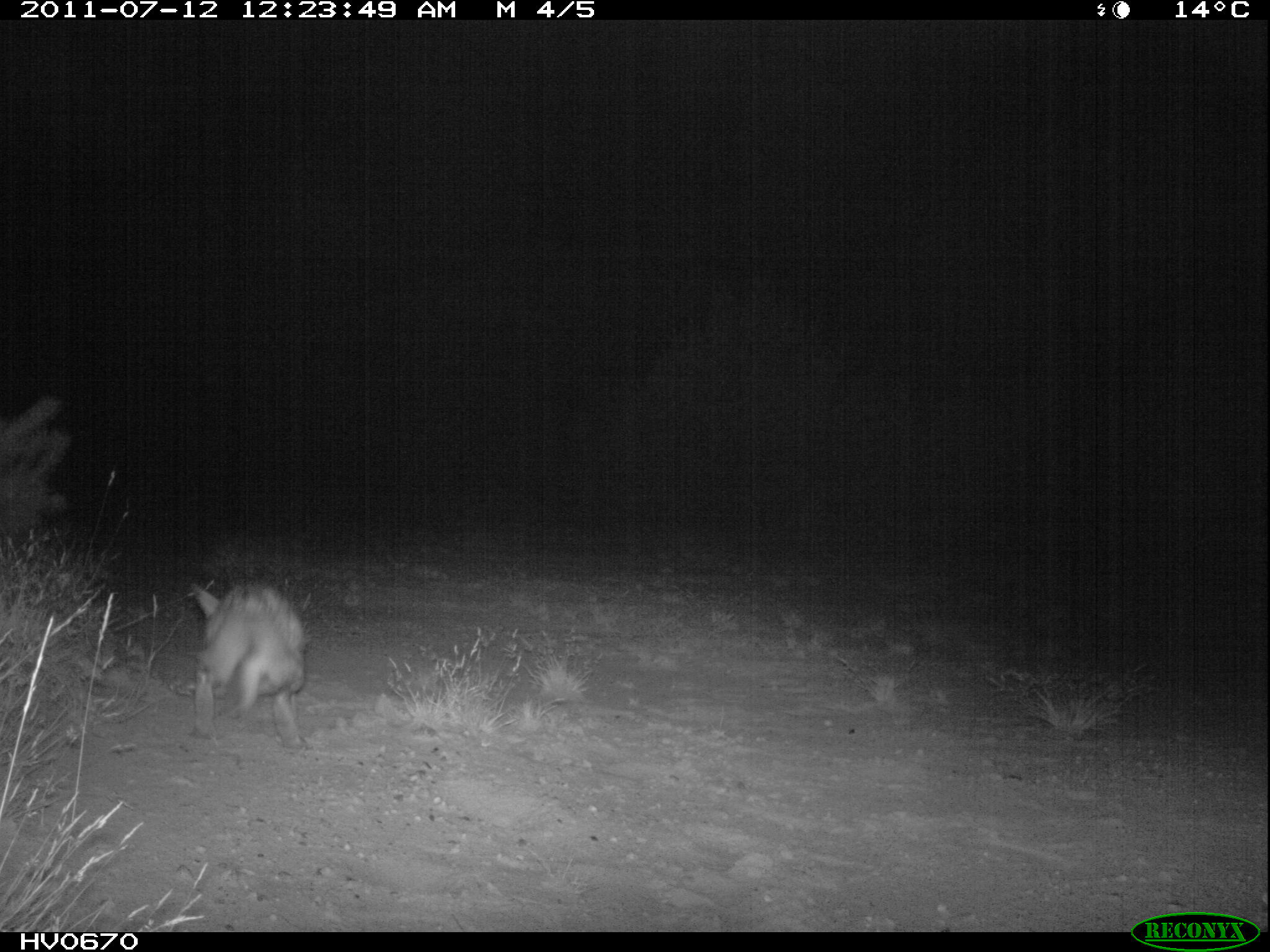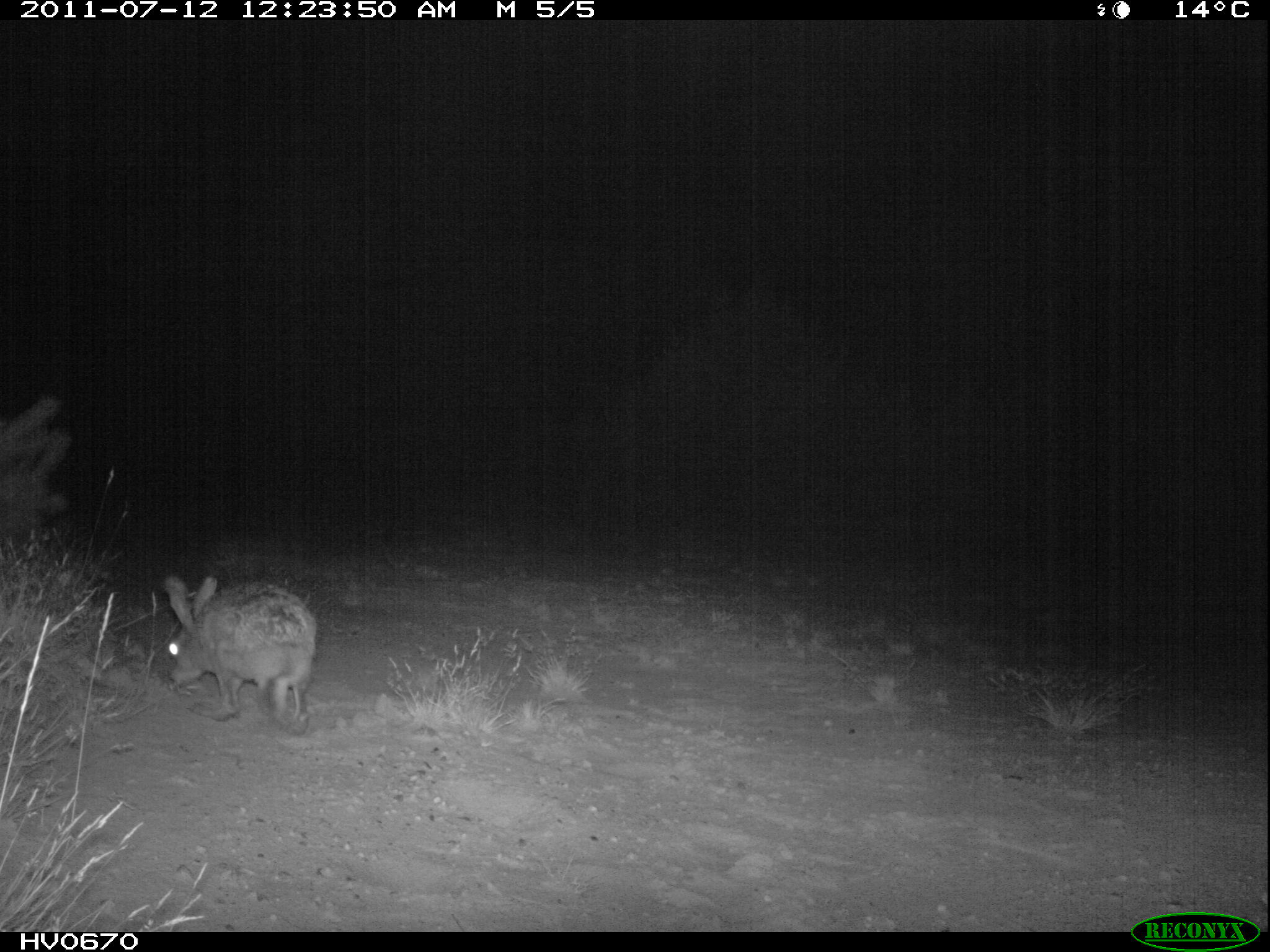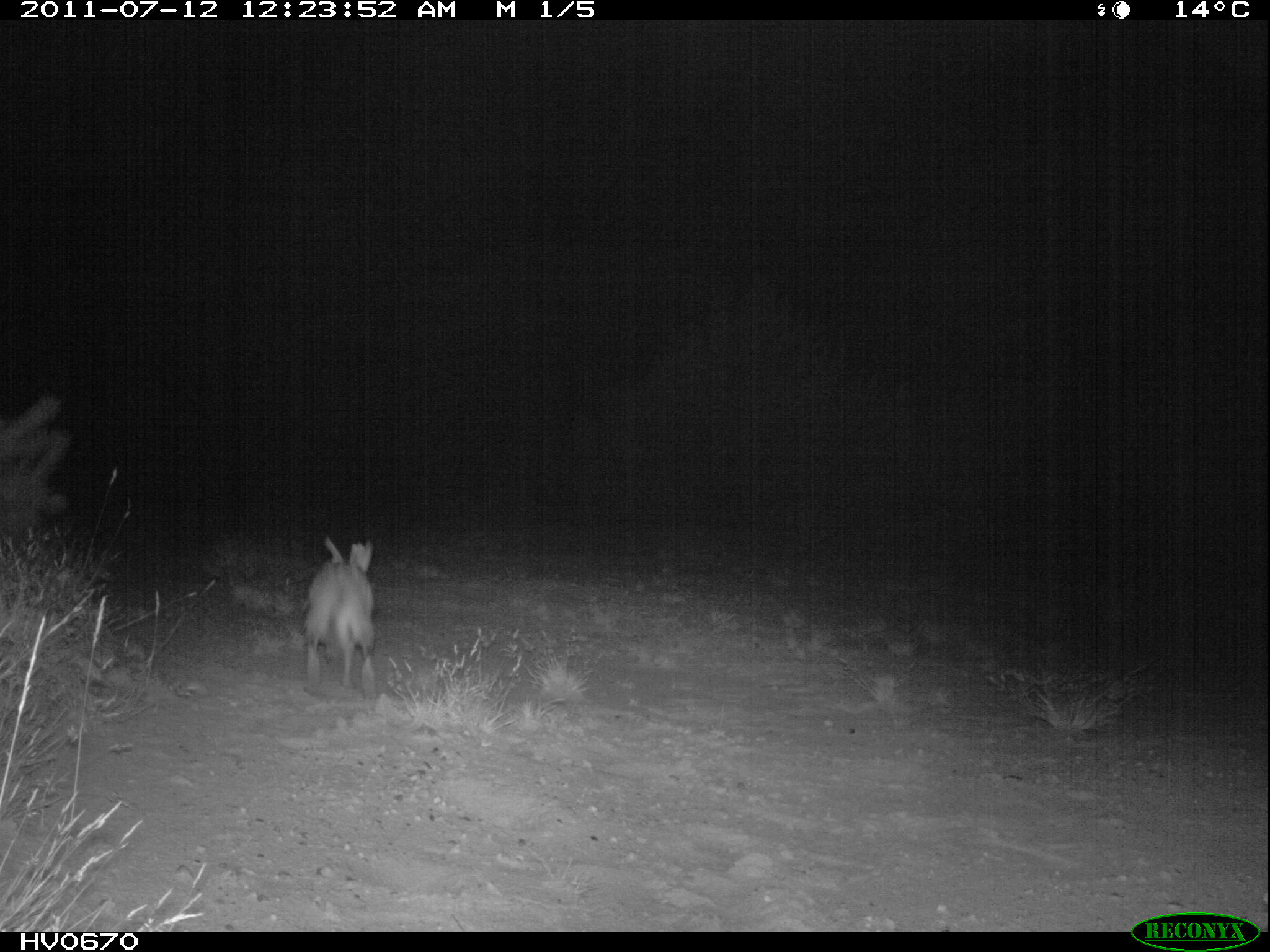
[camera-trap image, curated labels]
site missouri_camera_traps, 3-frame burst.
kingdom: Animalia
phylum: Chordata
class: Mammalia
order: Lagomorpha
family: Leporidae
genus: Lepus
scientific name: Lepus europaeus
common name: european hare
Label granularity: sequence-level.